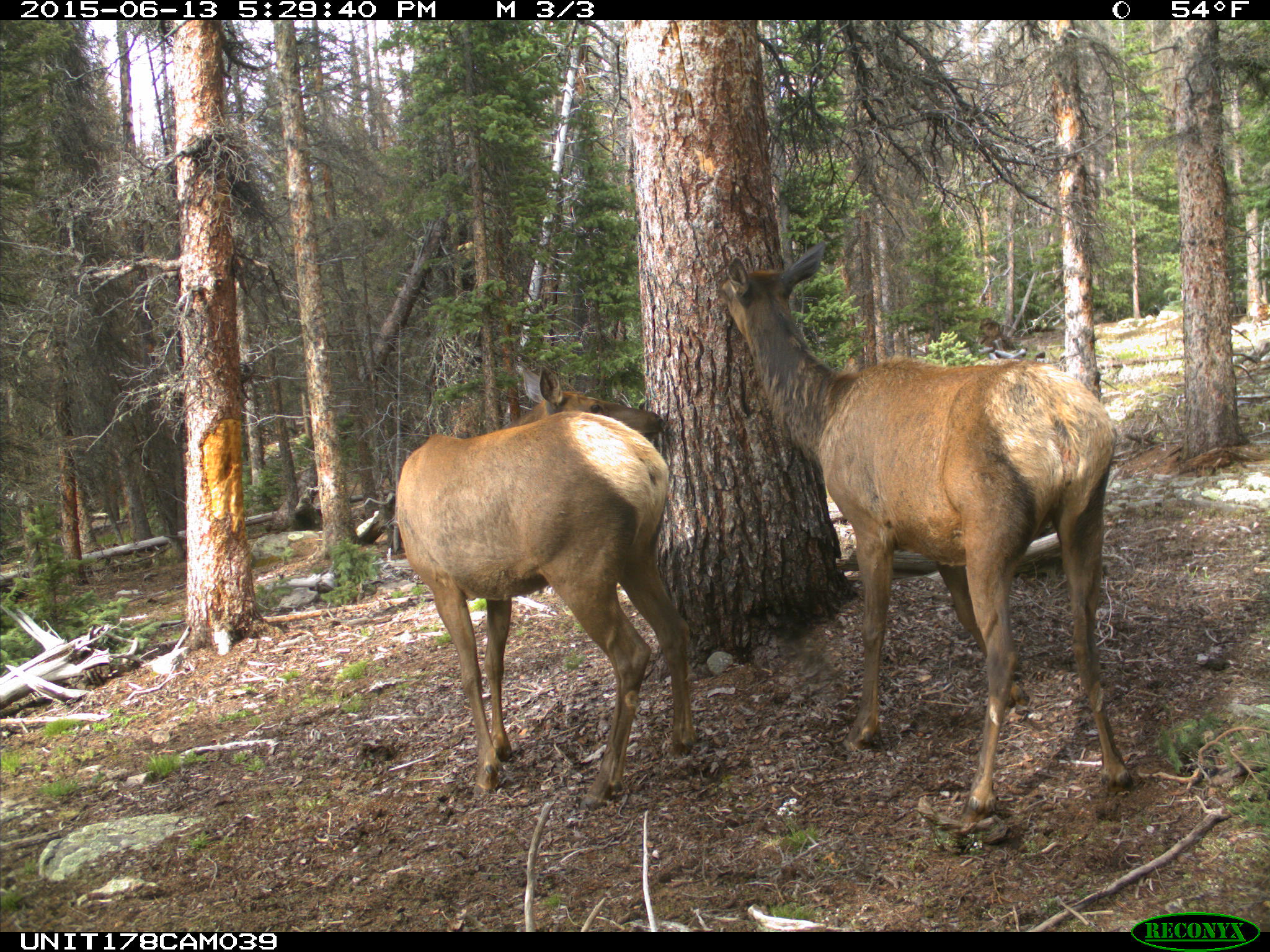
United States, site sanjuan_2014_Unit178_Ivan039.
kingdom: Animalia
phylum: Chordata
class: Mammalia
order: Artiodactyla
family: Cervidae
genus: Cervus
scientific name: Cervus elaphus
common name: red deer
Cervus elaphus (red deer).